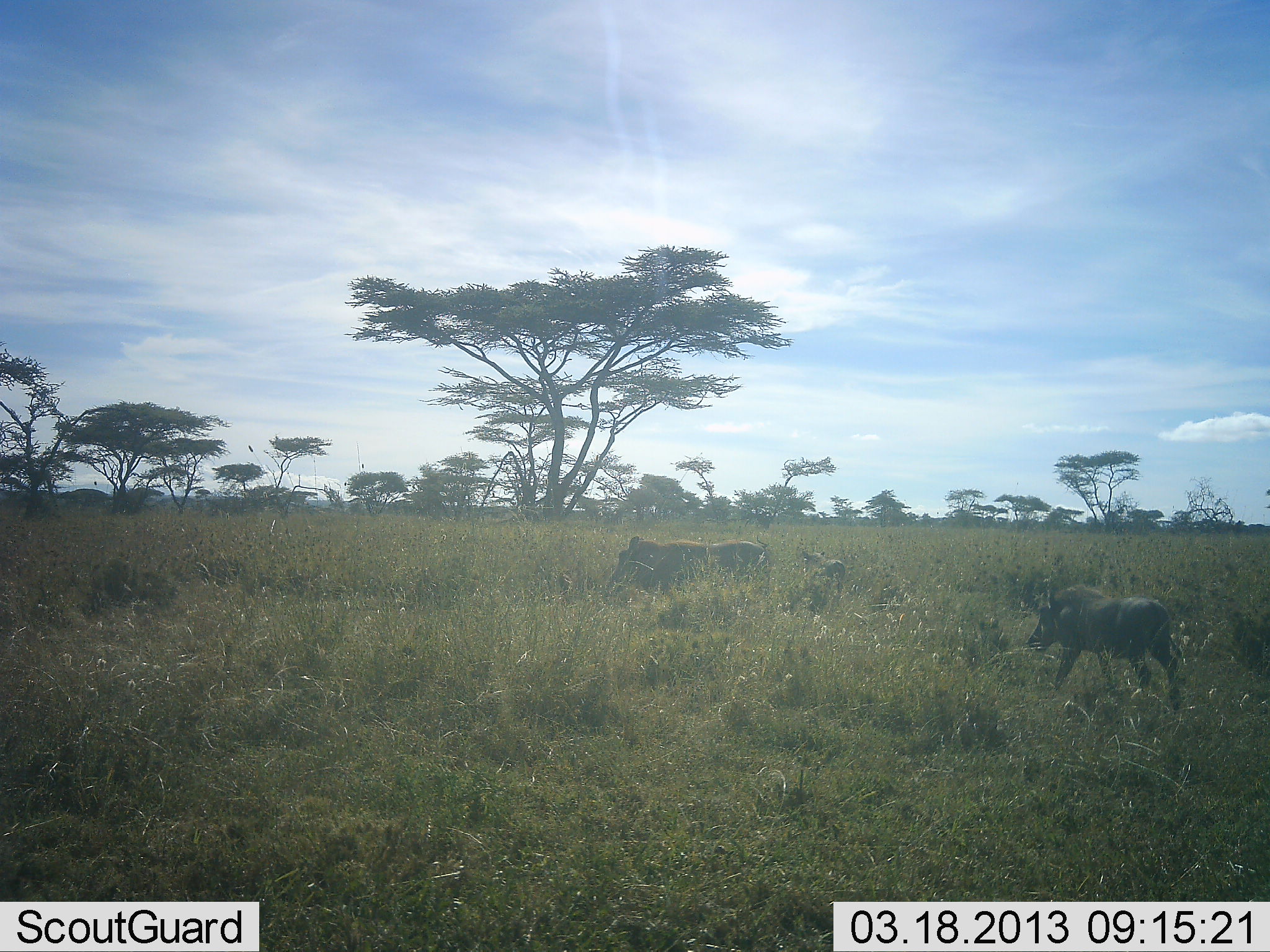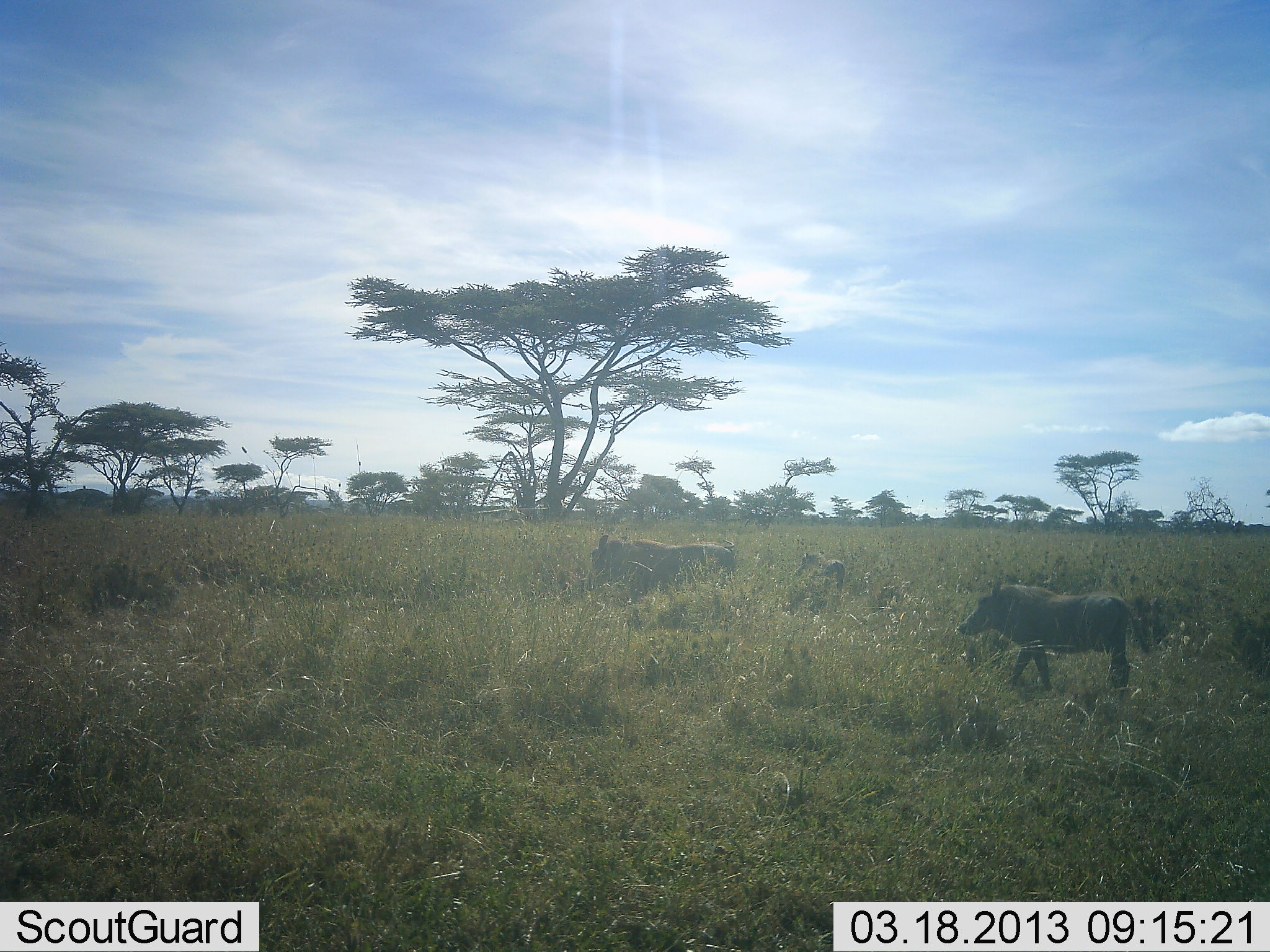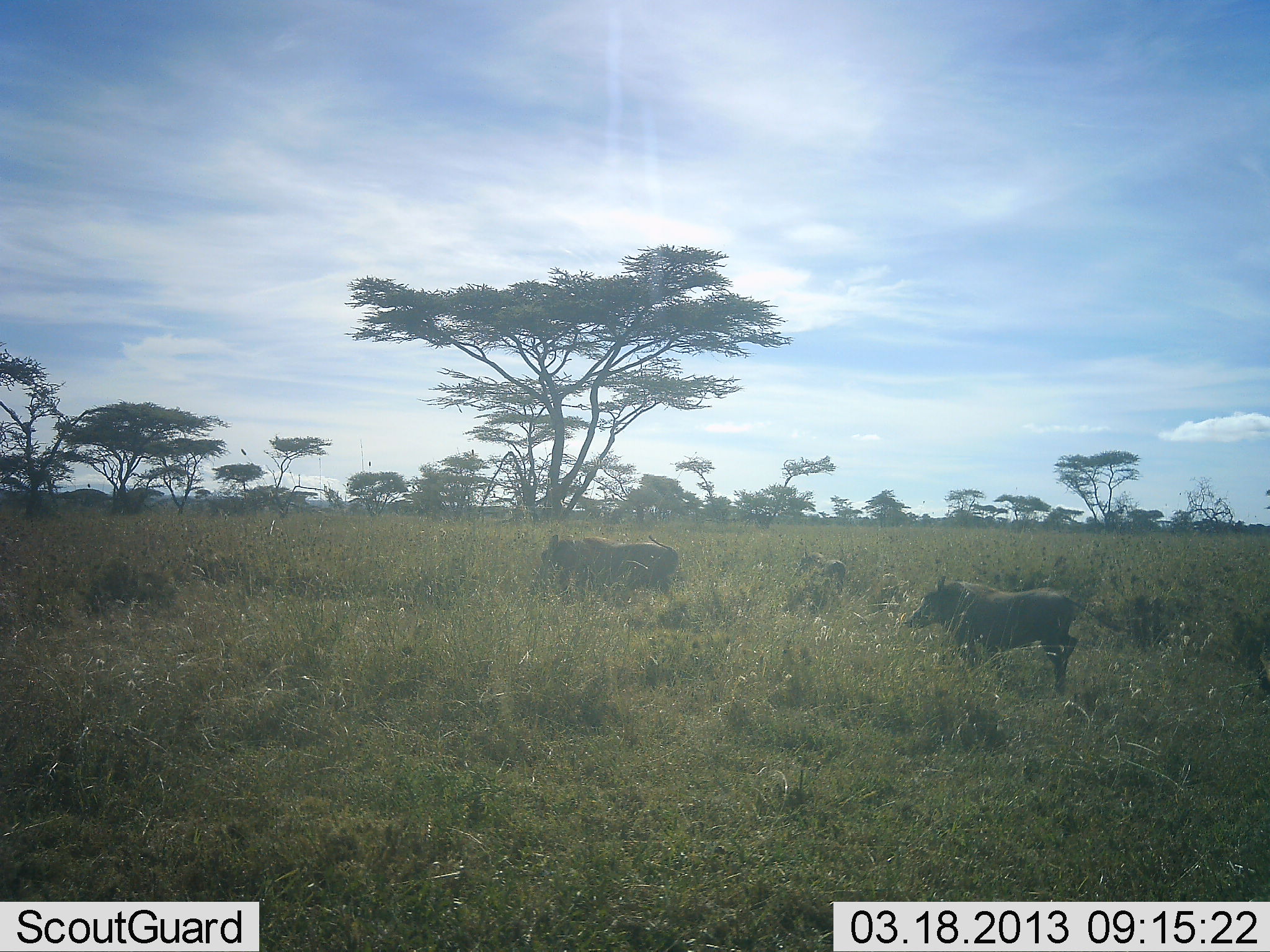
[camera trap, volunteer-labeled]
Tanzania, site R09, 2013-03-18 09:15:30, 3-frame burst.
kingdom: Animalia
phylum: Chordata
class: Mammalia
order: Artiodactyla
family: Suidae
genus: Phacochoerus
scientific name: Phacochoerus africanus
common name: warthog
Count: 3.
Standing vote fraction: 44%.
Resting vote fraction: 0%.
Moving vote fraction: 94%.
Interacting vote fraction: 0%.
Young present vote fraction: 22%.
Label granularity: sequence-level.